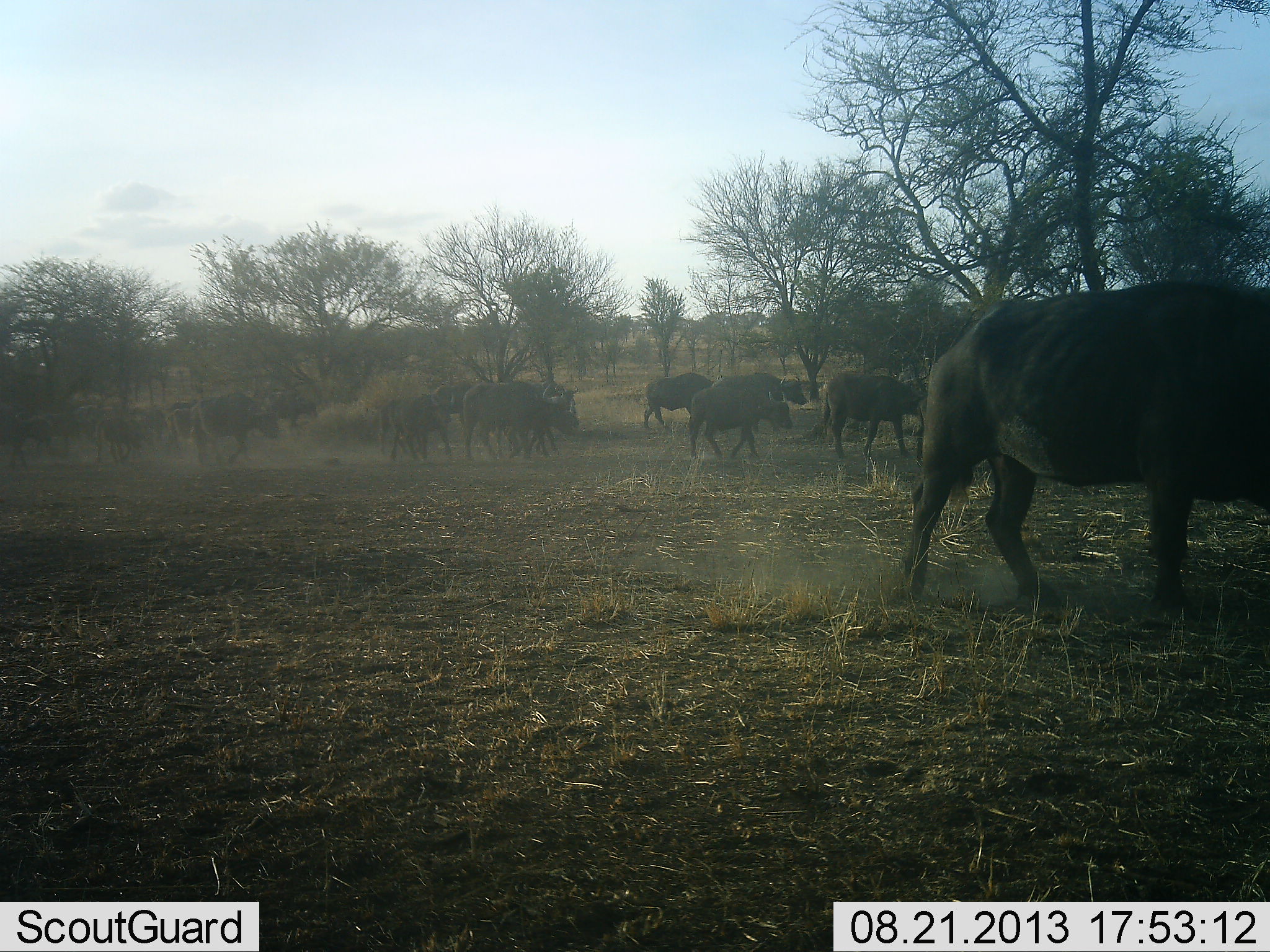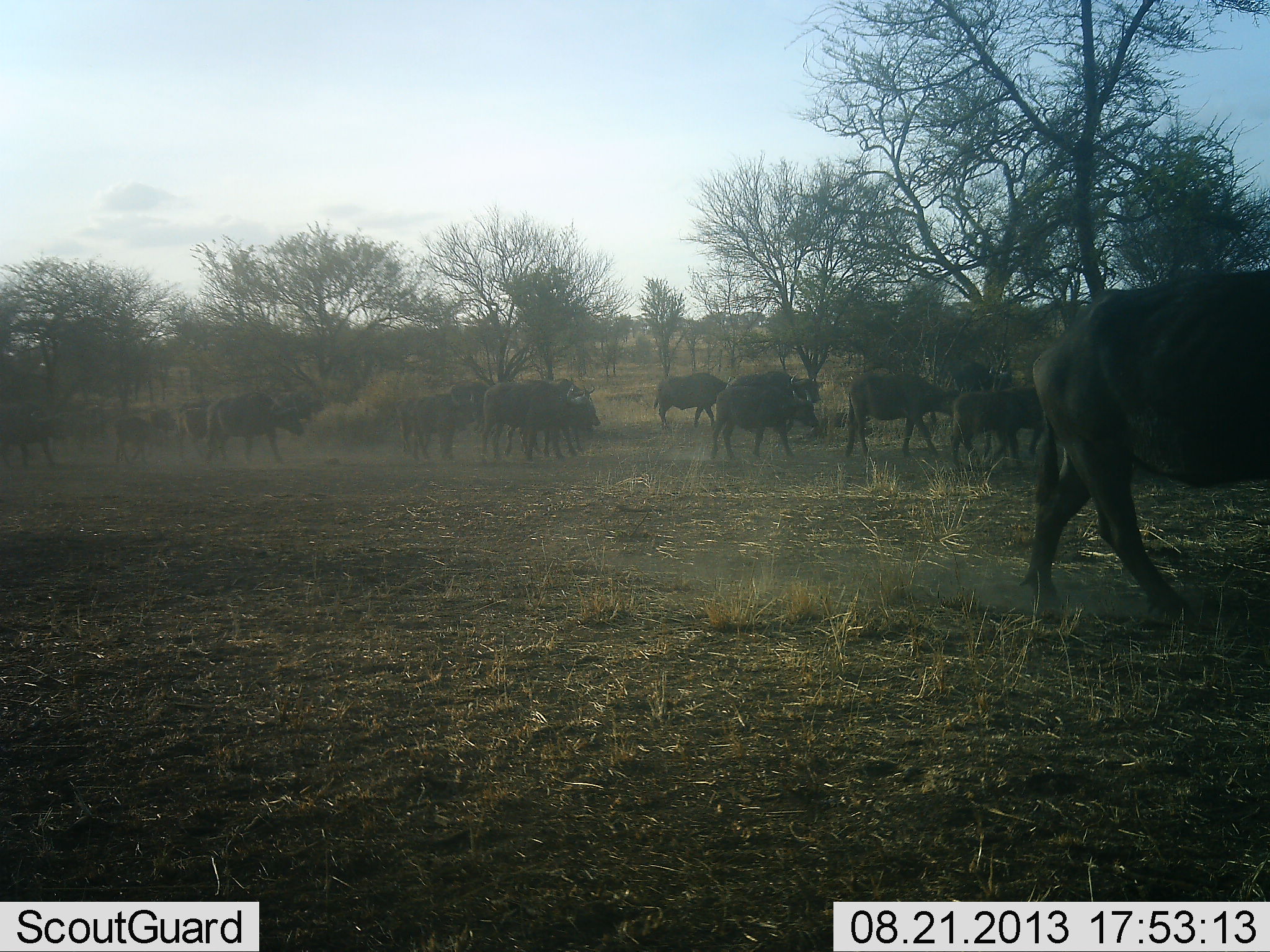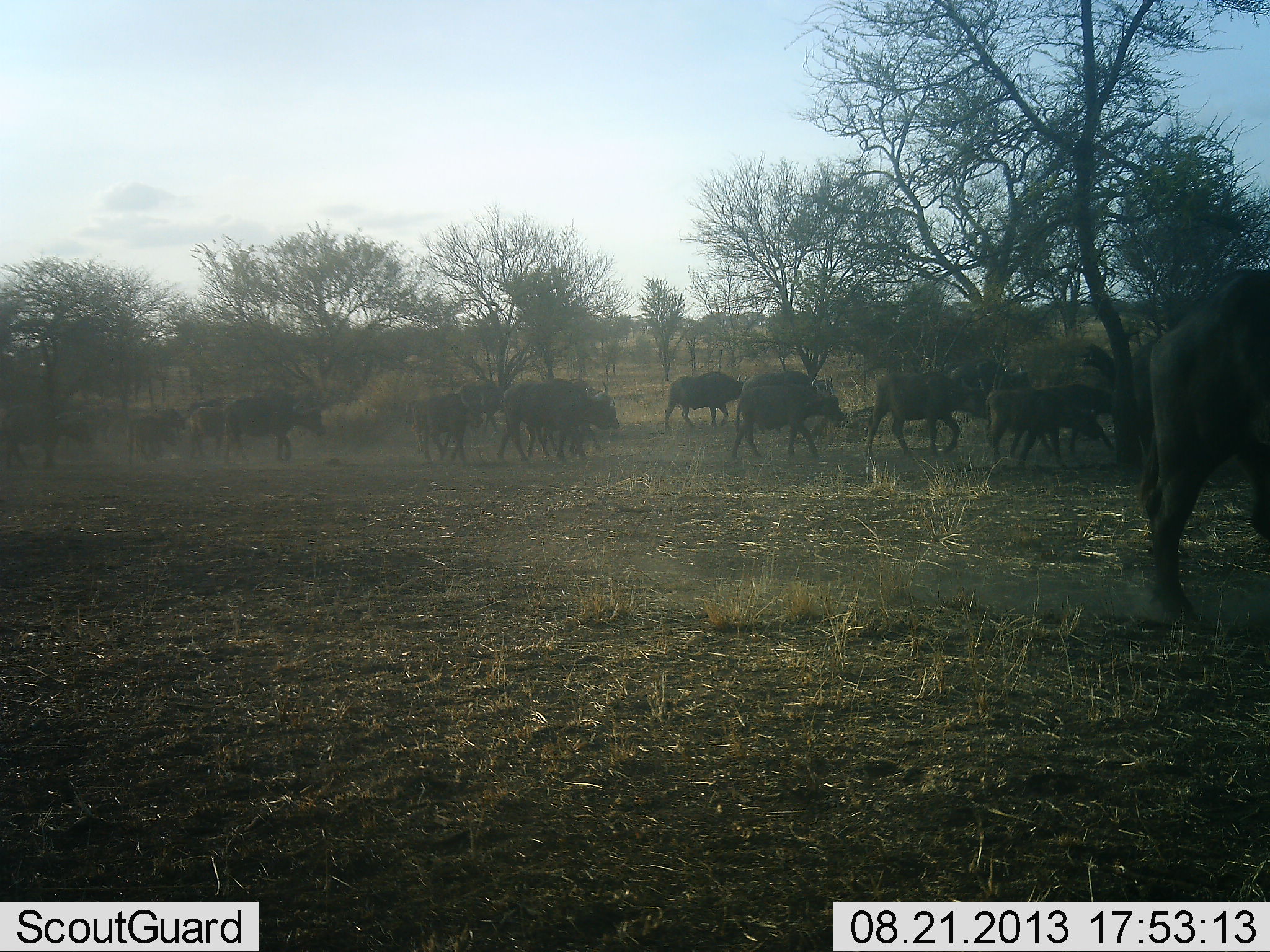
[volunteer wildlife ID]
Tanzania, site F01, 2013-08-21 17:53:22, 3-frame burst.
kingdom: Animalia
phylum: Chordata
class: Mammalia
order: Artiodactyla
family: Bovidae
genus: Syncerus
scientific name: Syncerus caffer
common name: cape buffalo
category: buffalo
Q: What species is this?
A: Buffalo (cape buffalo) (Syncerus caffer).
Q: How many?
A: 11-50.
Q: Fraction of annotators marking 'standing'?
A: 4%.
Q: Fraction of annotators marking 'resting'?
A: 0%.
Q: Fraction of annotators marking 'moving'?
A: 100%.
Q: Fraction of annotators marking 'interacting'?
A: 0%.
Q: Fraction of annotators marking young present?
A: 13%.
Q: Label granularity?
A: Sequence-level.